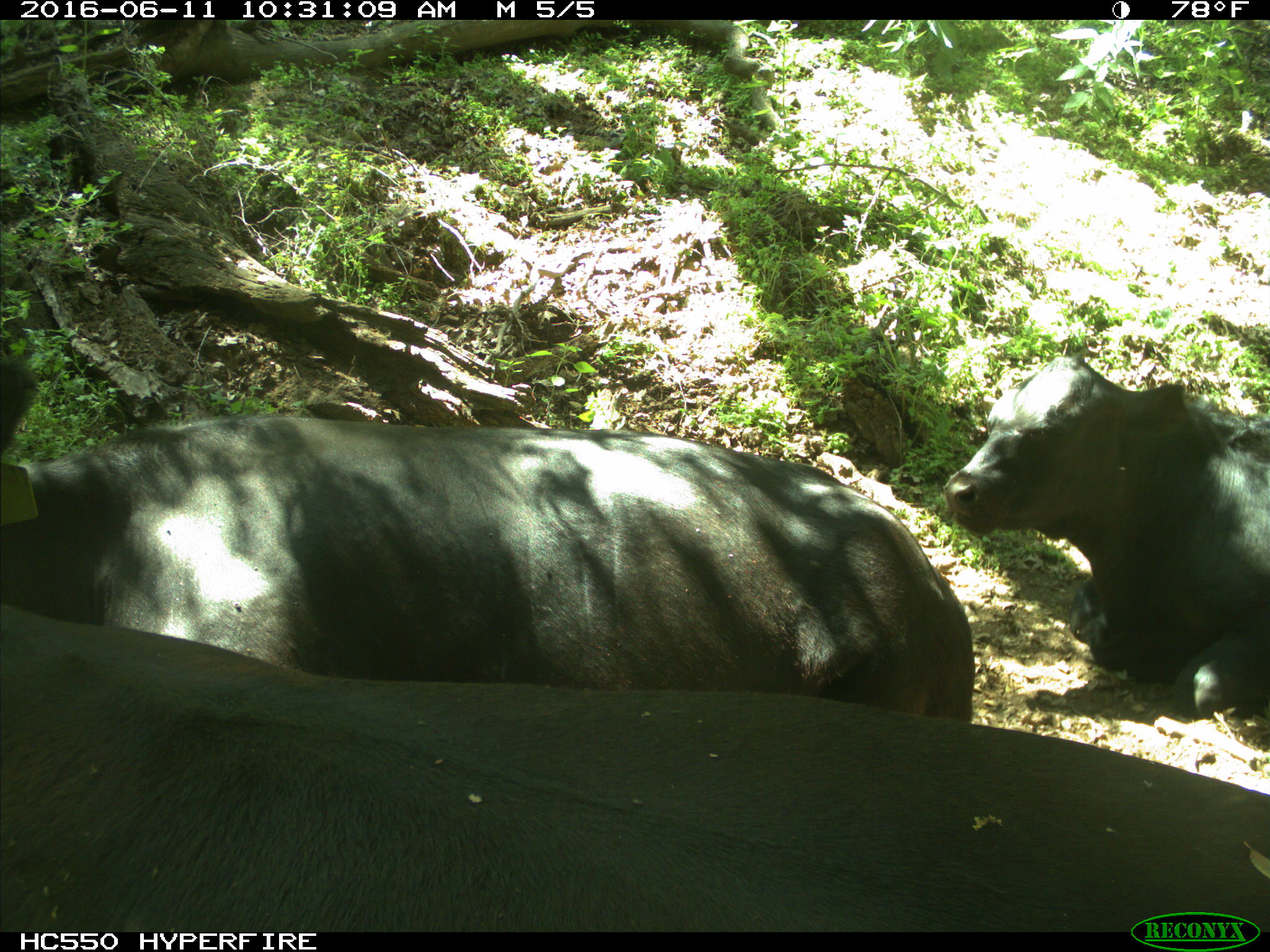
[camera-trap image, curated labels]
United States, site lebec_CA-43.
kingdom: Animalia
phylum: Chordata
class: Mammalia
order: Artiodactyla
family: Bovidae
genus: Bos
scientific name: Bos taurus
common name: domestic cow